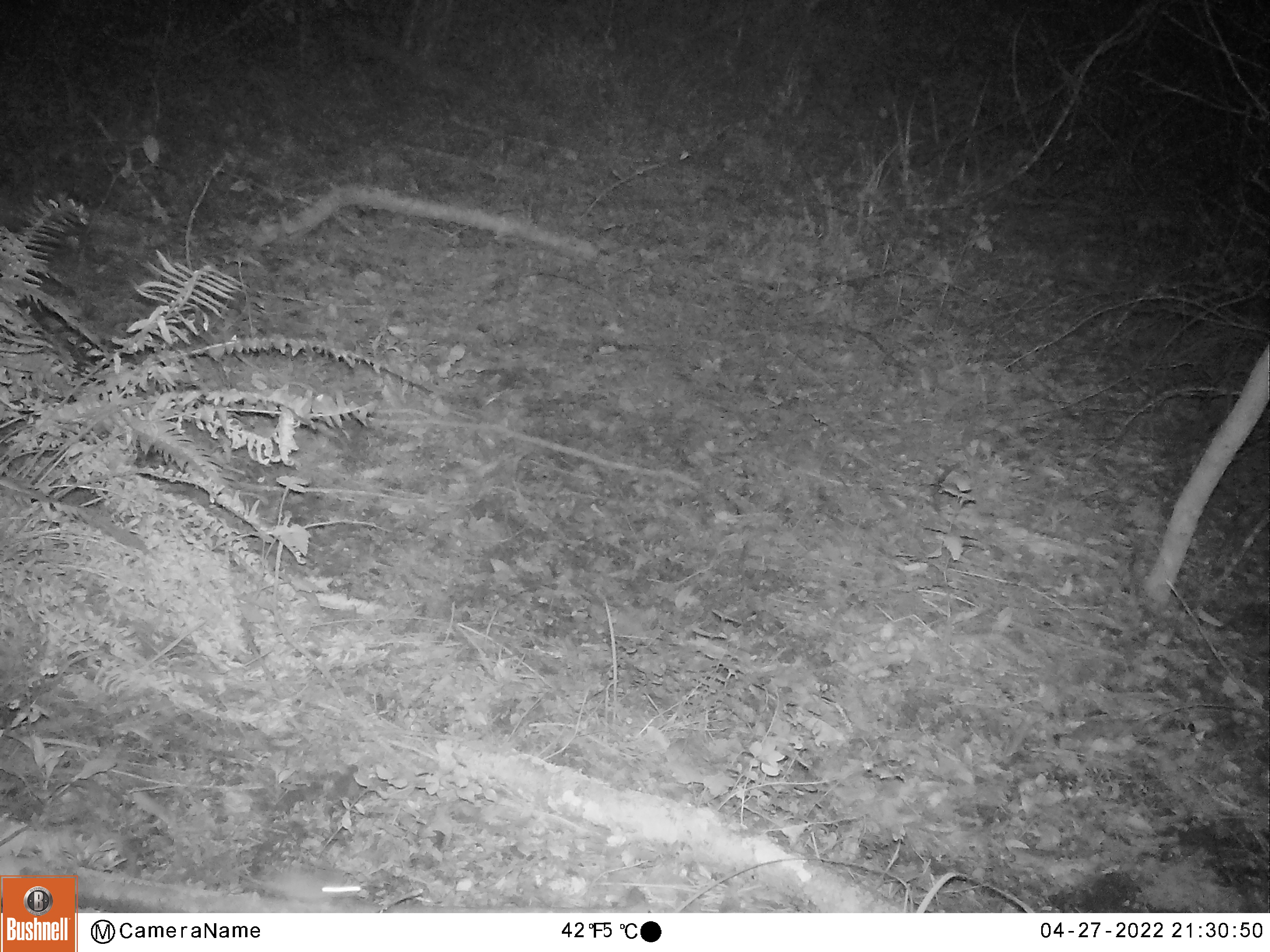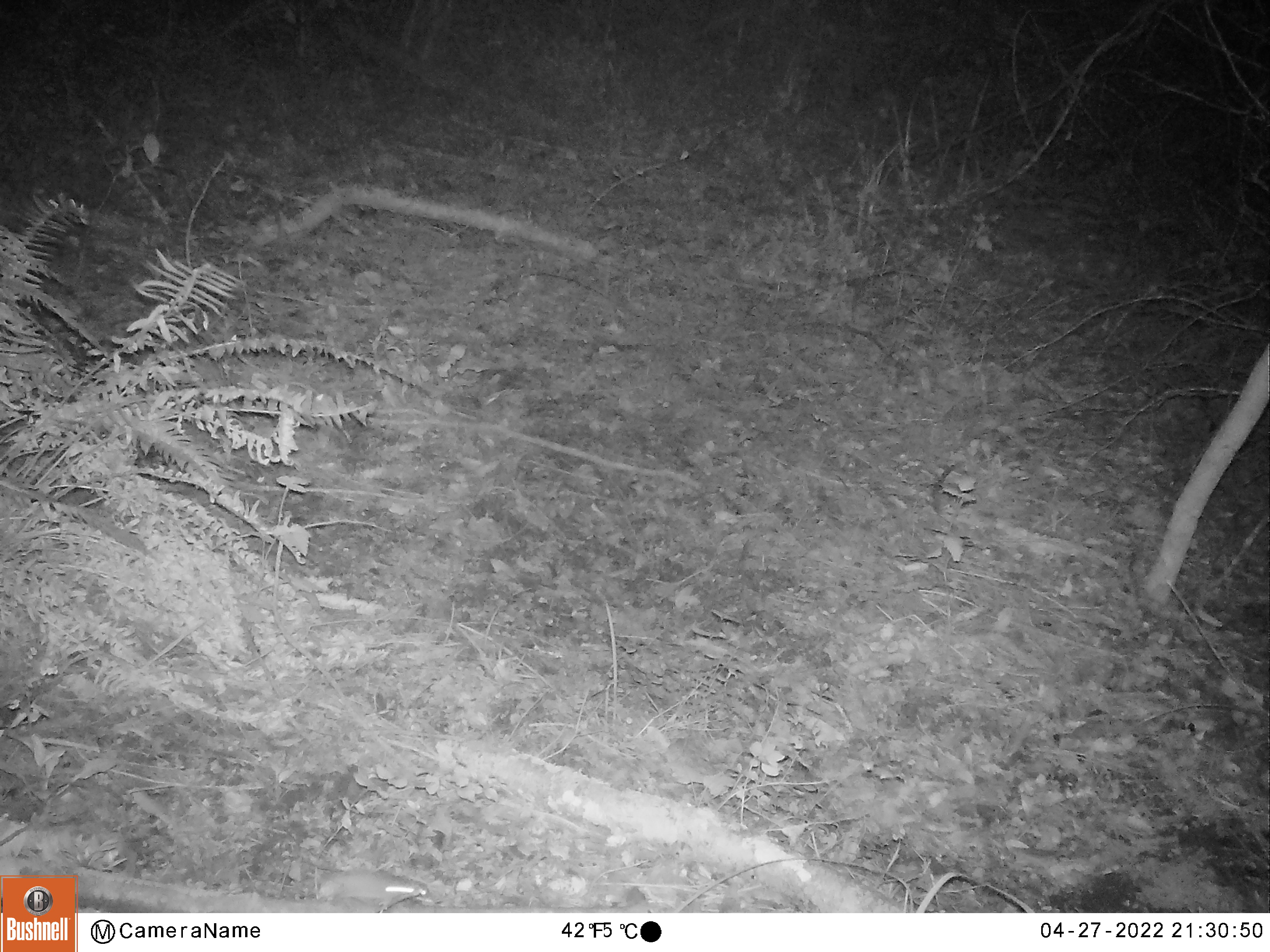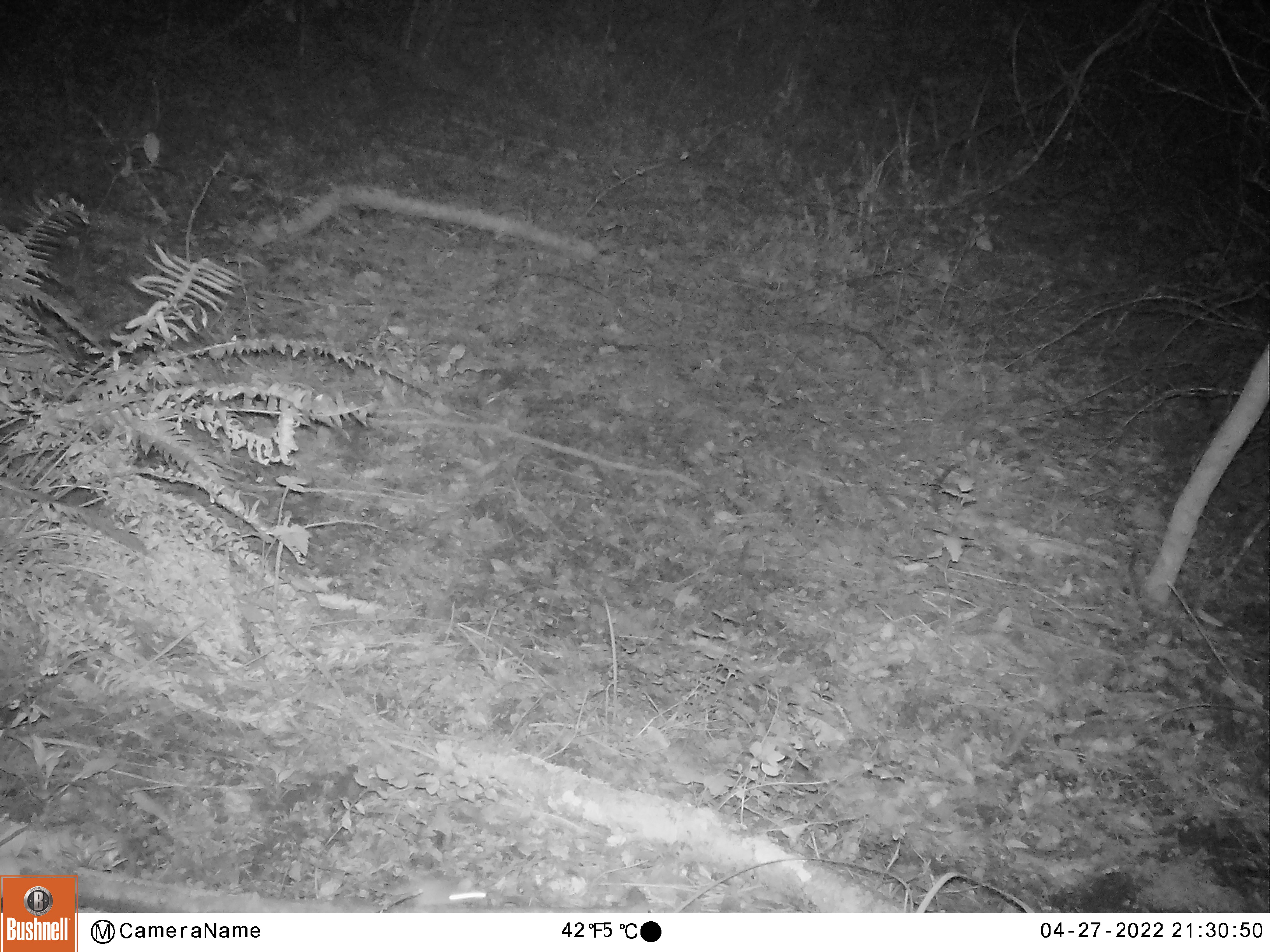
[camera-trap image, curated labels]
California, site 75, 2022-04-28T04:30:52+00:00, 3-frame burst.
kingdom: Animalia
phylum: Chordata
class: Mammalia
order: Rodentia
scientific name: Rodentia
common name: mouse or rat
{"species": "mouse or rat (Rodentia)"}